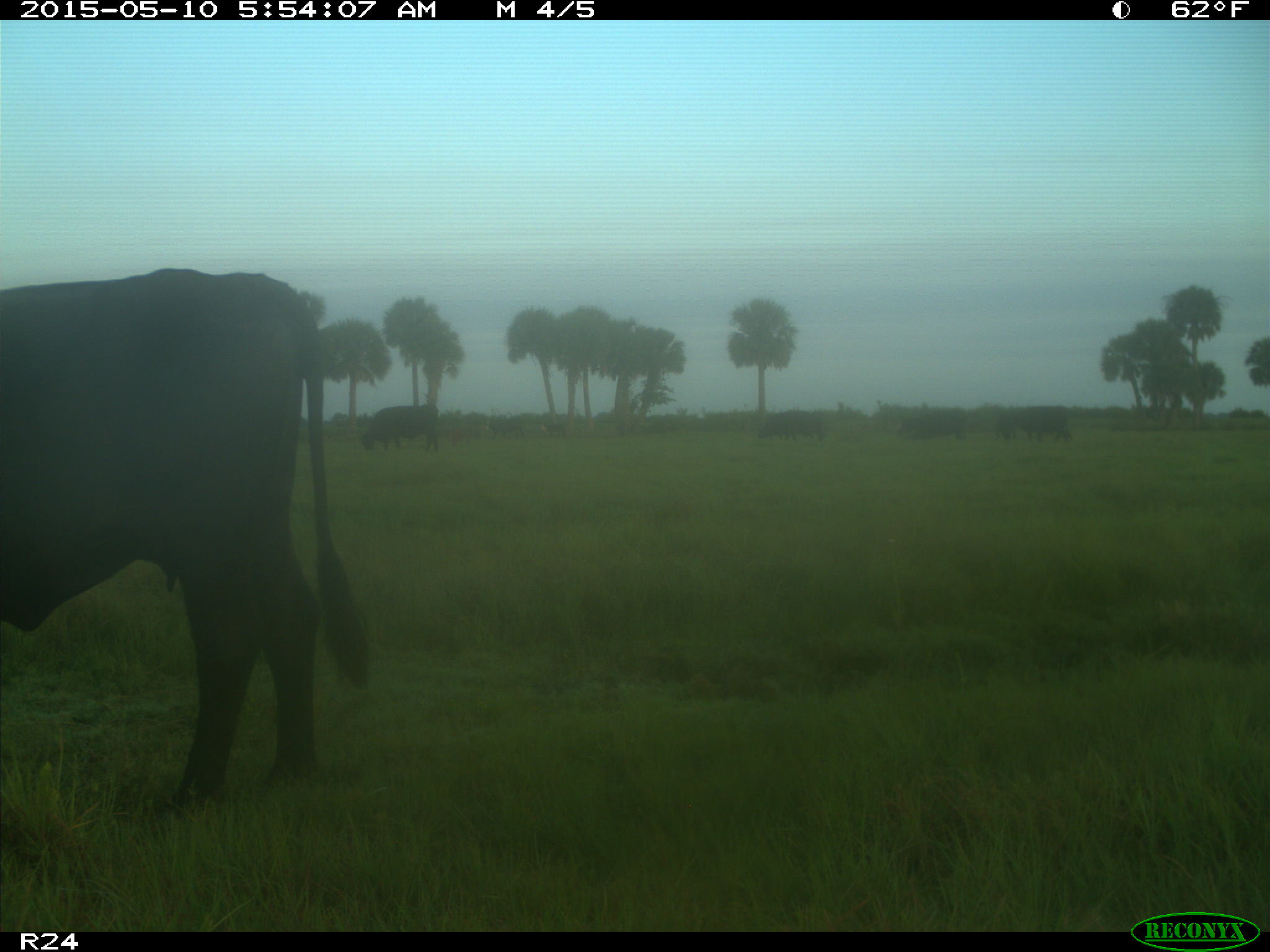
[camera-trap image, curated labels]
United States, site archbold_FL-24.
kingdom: Animalia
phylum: Chordata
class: Mammalia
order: Artiodactyla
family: Bovidae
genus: Bos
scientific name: Bos taurus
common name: domestic cow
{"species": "Bos taurus (domestic cow)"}